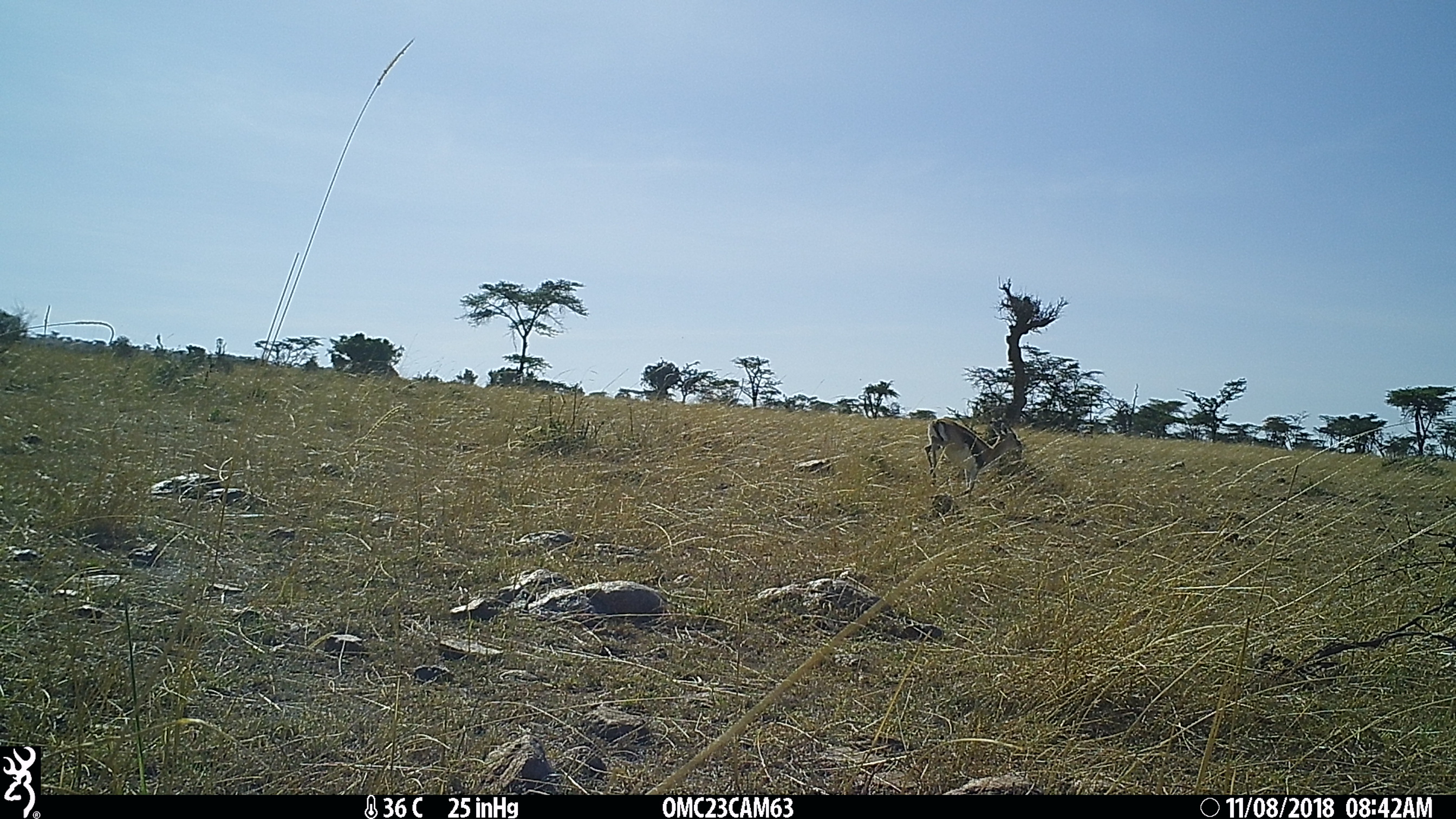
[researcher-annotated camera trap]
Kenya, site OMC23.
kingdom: Animalia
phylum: Chordata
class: Mammalia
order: Artiodactyla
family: Bovidae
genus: Eudorcas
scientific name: Eudorcas thomsonii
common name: thomon's gazelle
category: gazelle thomsons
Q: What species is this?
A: Gazelle thomsons (thomon's gazelle) (Eudorcas thomsonii).